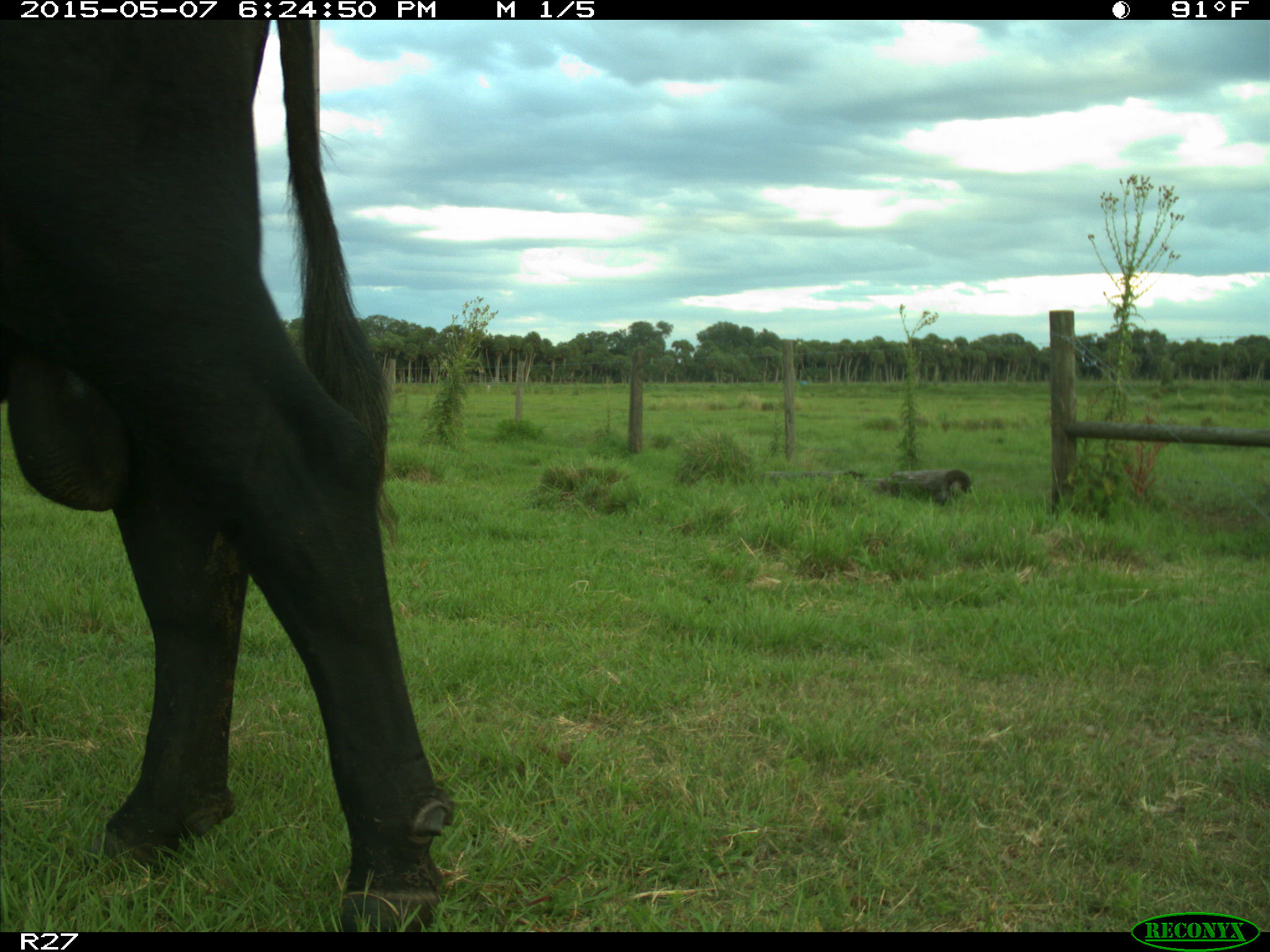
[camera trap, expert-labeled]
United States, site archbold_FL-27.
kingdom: Animalia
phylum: Chordata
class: Mammalia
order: Artiodactyla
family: Bovidae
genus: Bos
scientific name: Bos taurus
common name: domestic cow